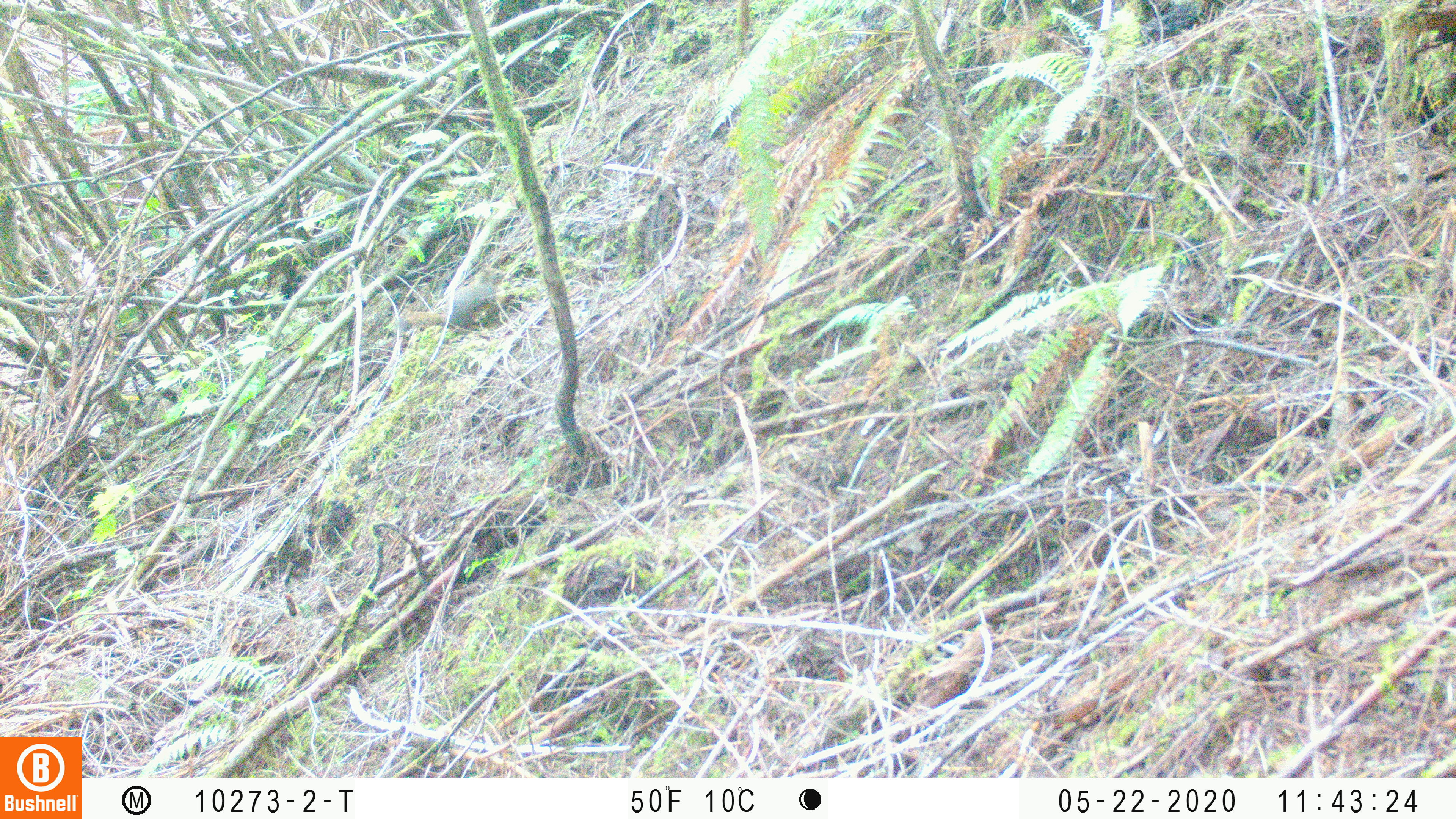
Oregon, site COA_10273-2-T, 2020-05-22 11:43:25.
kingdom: Animalia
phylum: Chordata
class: Mammalia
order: Rodentia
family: Sciuridae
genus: Tamiasciurus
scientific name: Tamiasciurus douglasii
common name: douglas squirrel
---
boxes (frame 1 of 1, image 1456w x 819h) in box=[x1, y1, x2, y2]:
douglas squirrel: box=[387, 265, 506, 342]